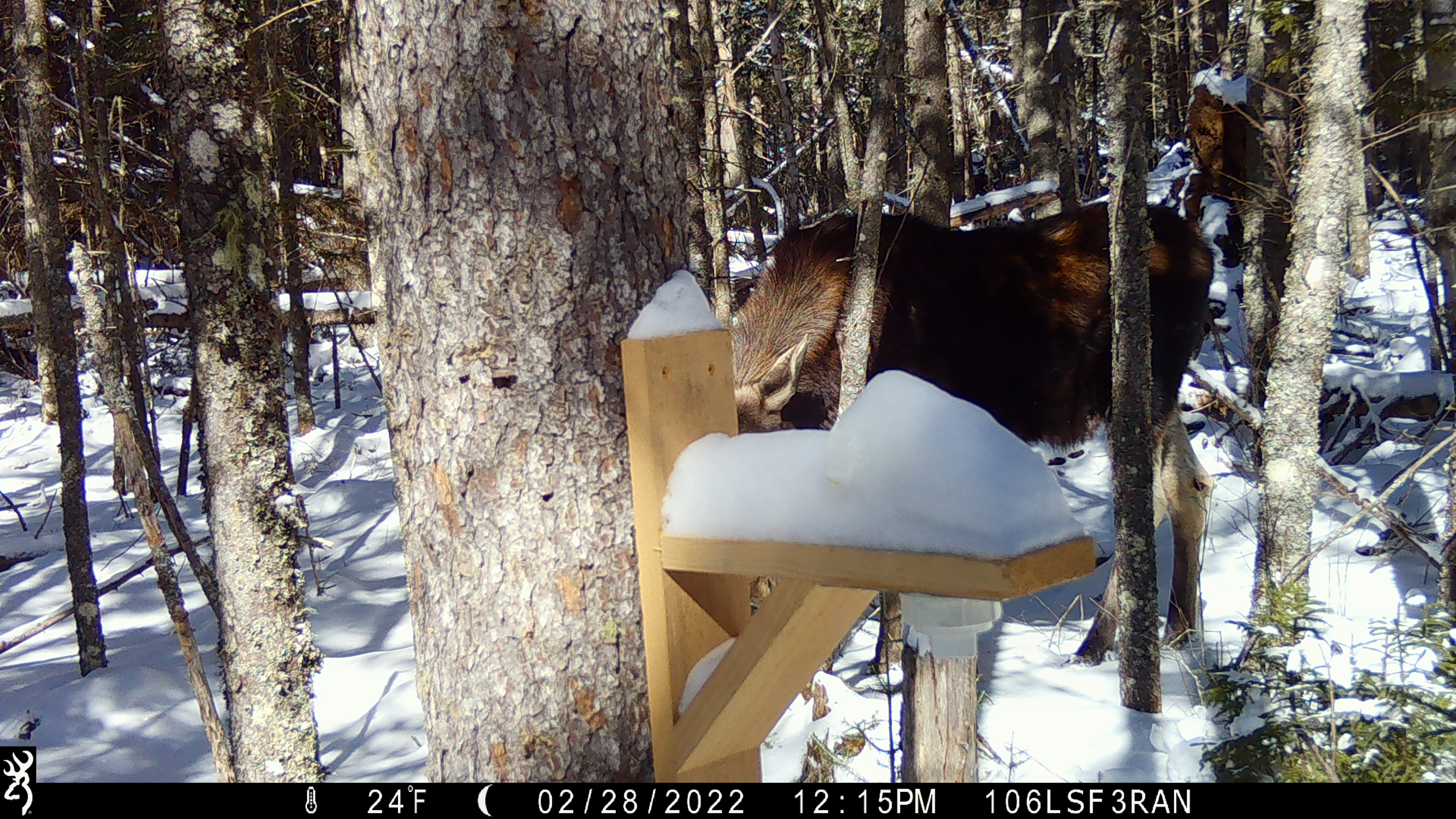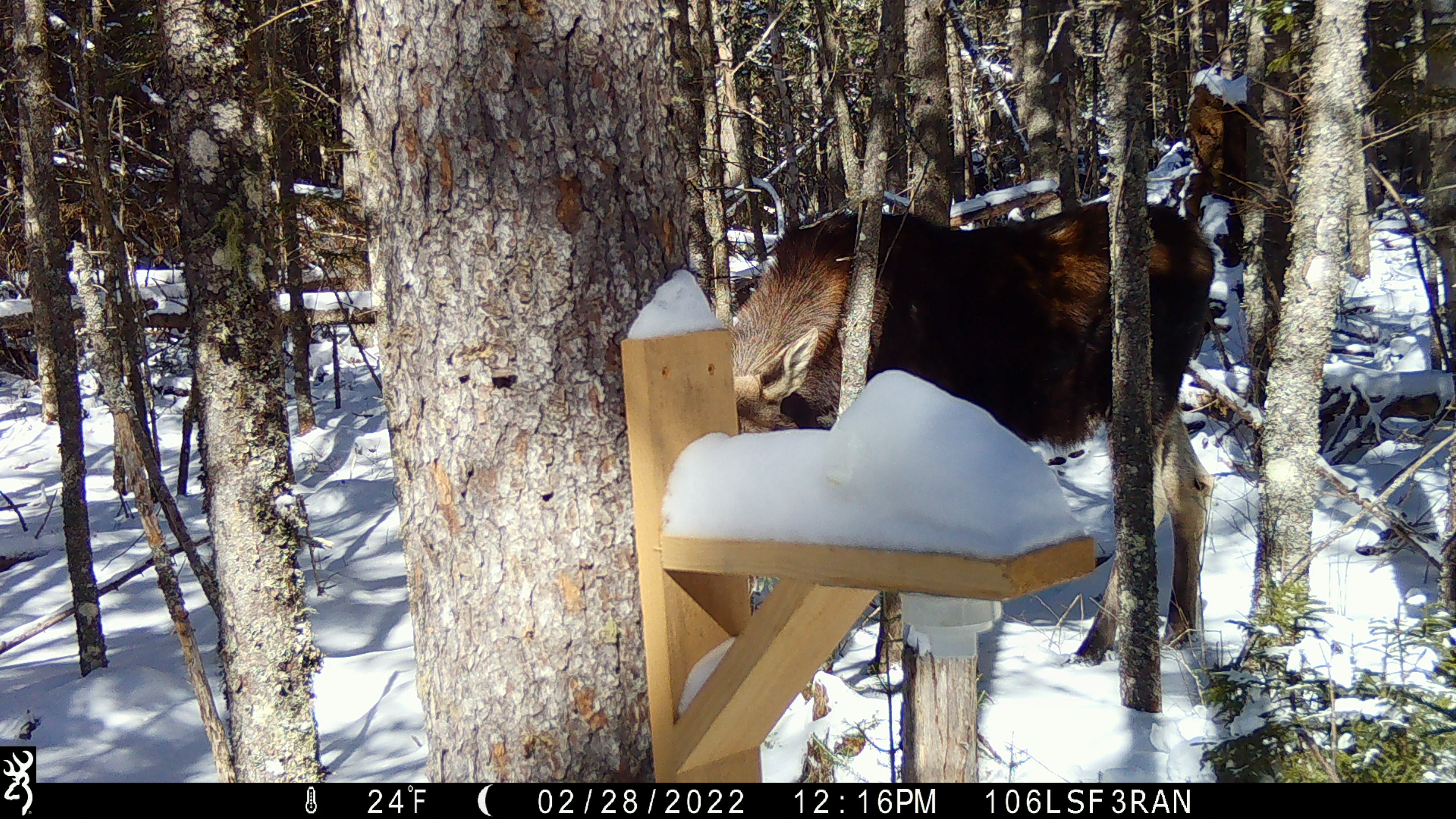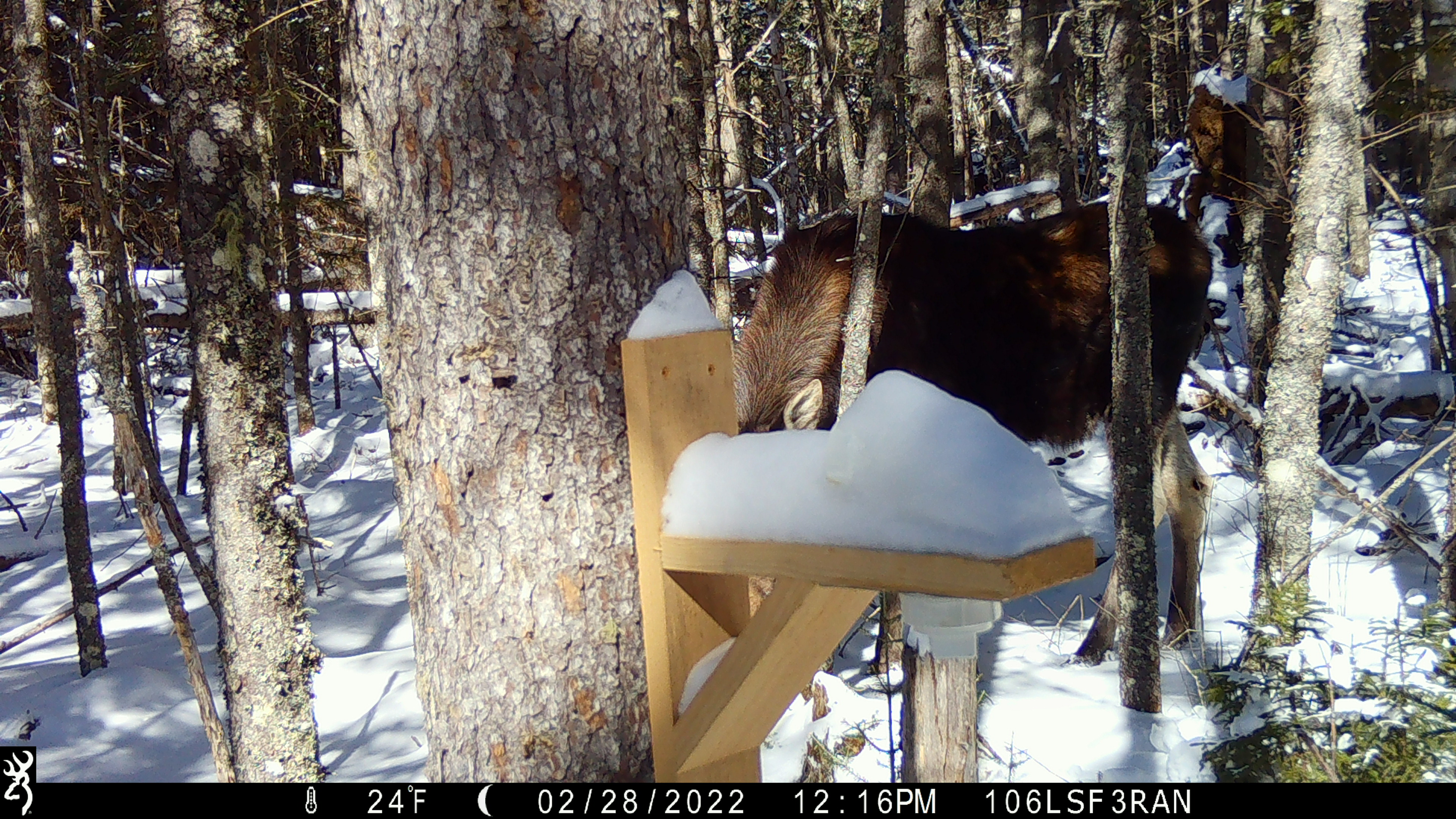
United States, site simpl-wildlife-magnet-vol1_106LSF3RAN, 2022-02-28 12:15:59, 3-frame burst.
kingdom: Animalia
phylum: Chordata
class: Mammalia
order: Artiodactyla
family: Cervidae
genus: Alces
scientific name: Alces alces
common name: moose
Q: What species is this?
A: Moose (Alces alces).